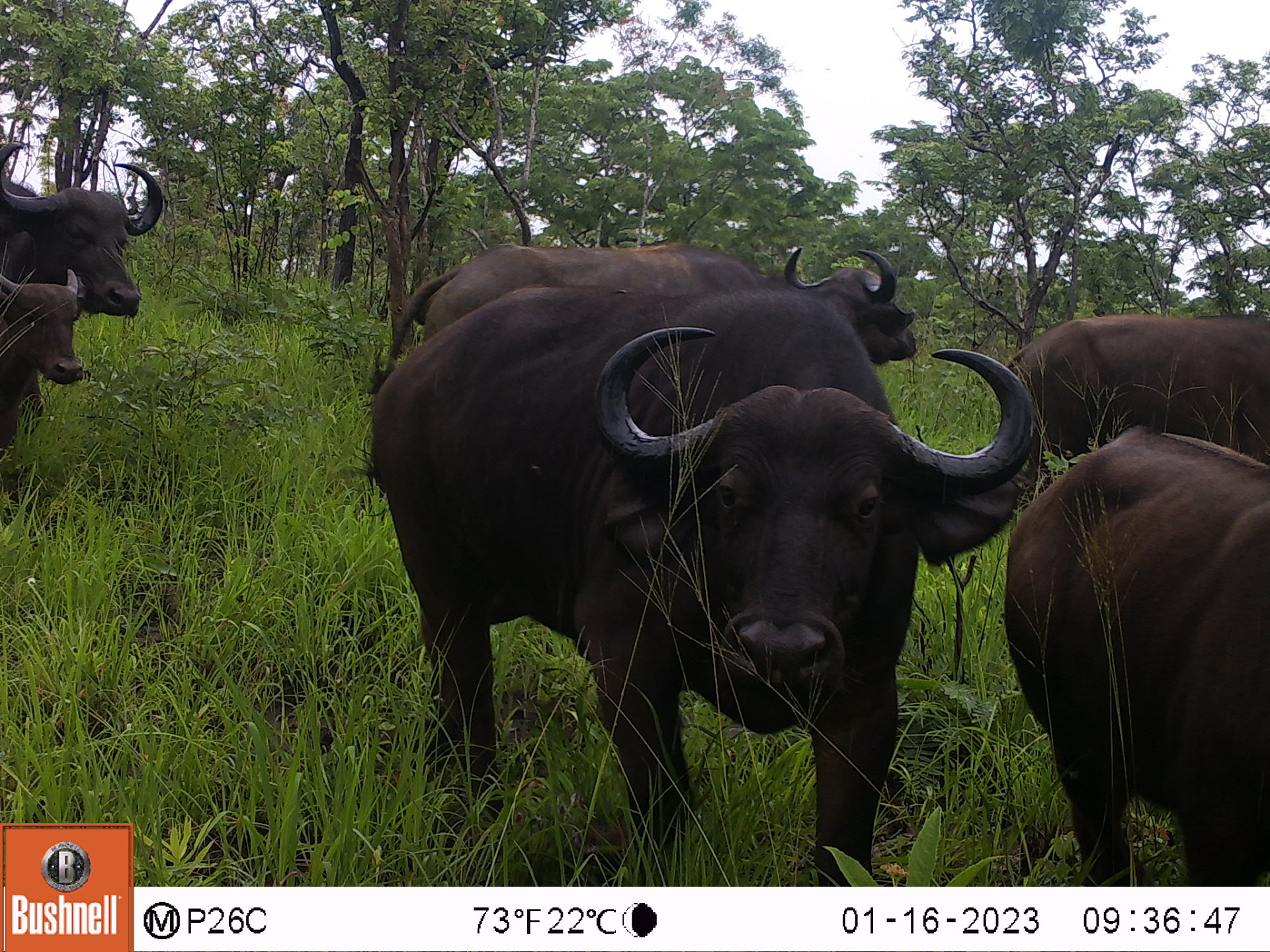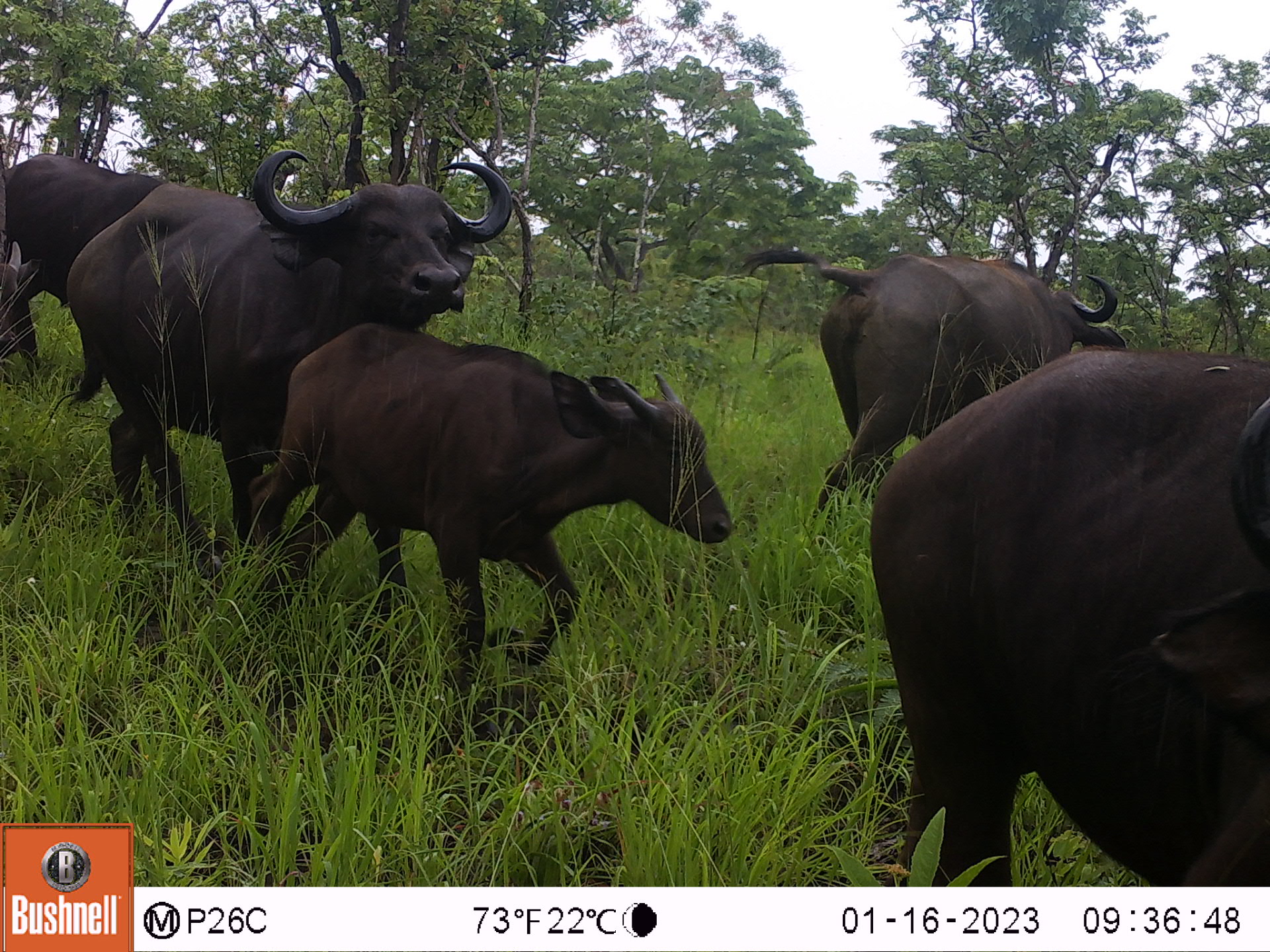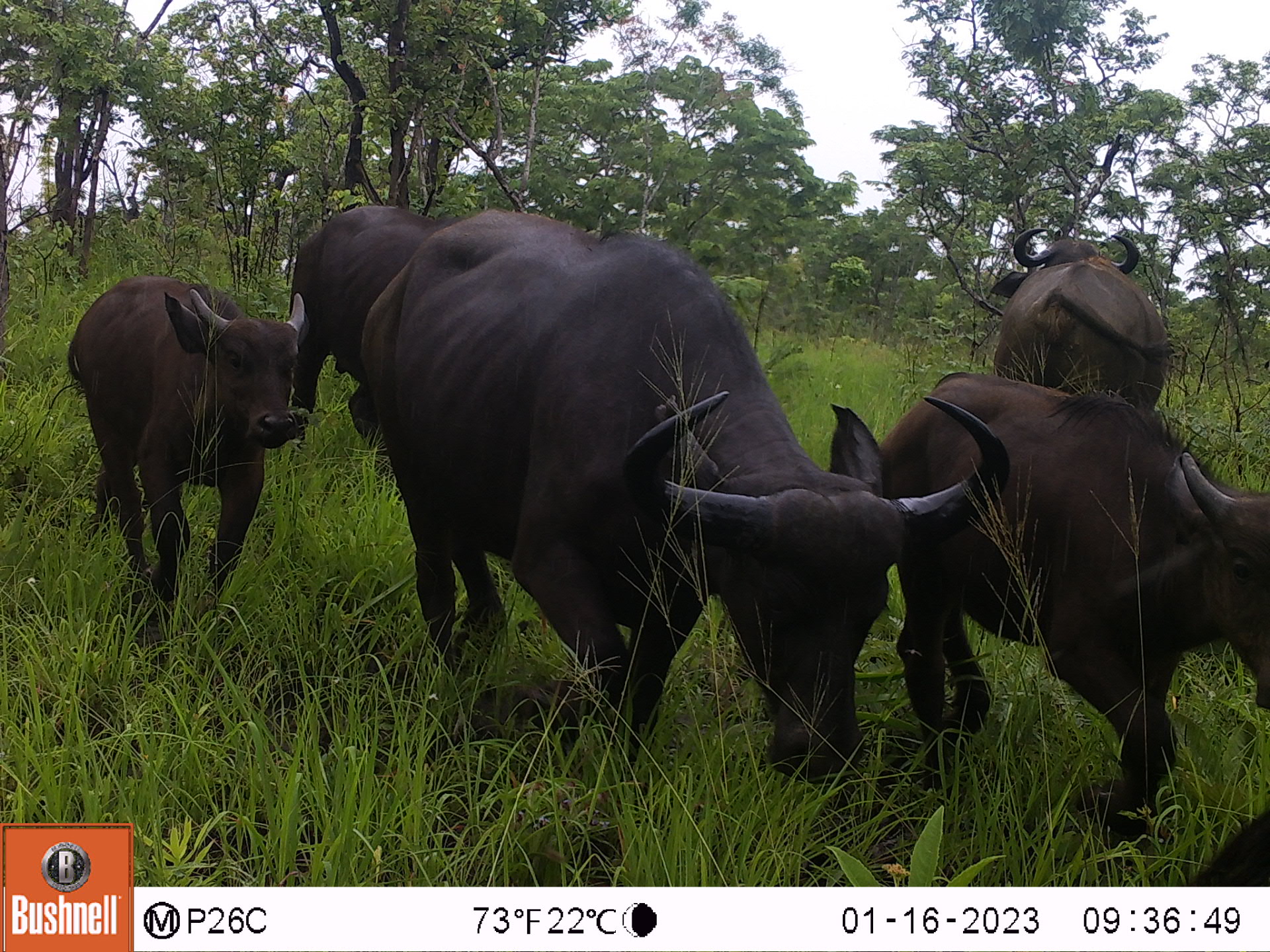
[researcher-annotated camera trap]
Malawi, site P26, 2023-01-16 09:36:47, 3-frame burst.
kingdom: Animalia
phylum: Chordata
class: Mammalia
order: Artiodactyla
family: Bovidae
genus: Syncerus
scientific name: Syncerus caffer caffer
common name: cape buffalo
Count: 6.